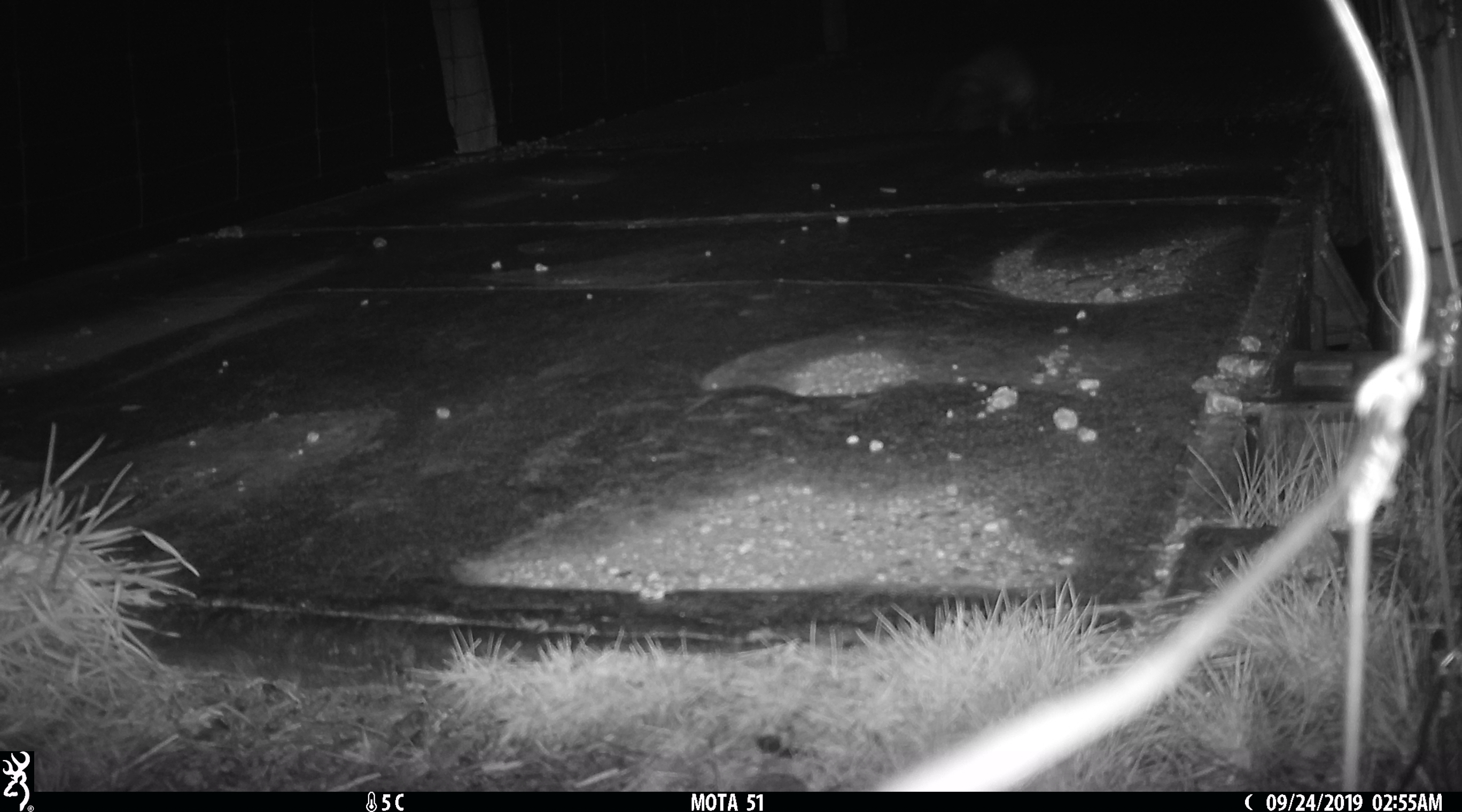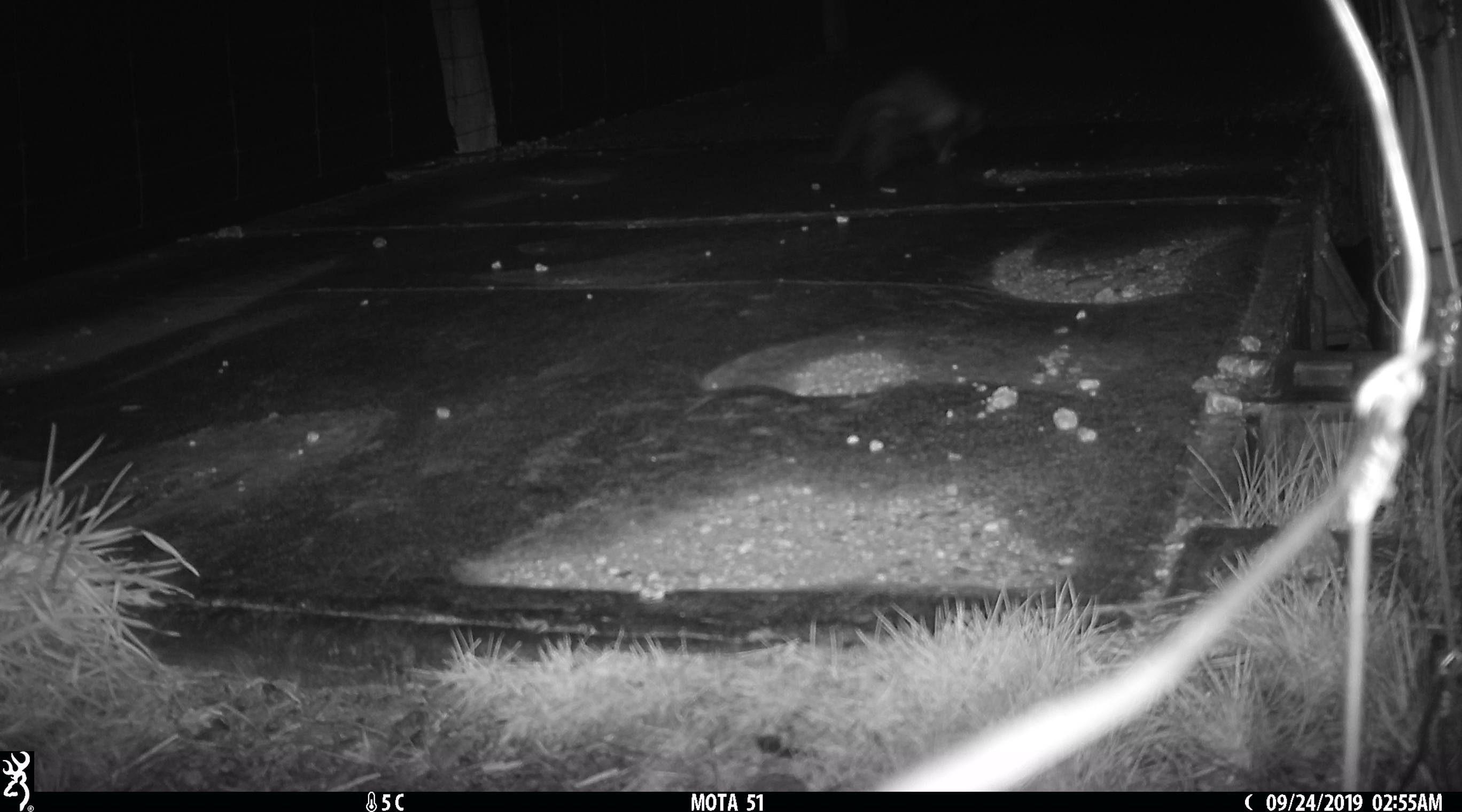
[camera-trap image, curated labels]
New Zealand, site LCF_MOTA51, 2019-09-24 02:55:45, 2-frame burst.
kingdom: Animalia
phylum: Chordata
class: Mammalia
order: Carnivora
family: Mustelidae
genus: Mustela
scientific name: Mustela furo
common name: ferret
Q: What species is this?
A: Ferret (Mustela furo).